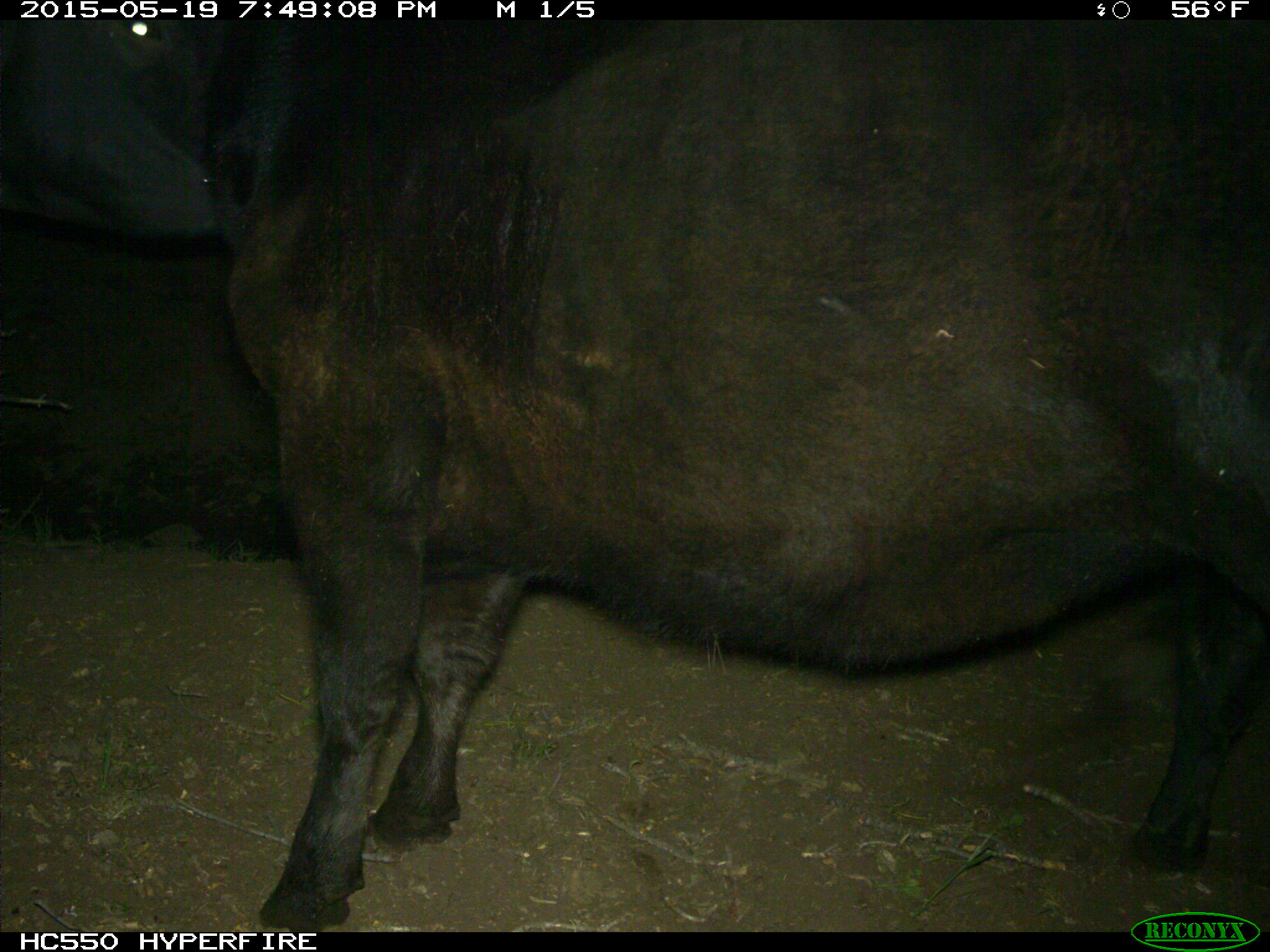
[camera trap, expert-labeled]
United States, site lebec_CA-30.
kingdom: Animalia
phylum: Chordata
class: Mammalia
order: Artiodactyla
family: Bovidae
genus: Bos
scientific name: Bos taurus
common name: domestic cow